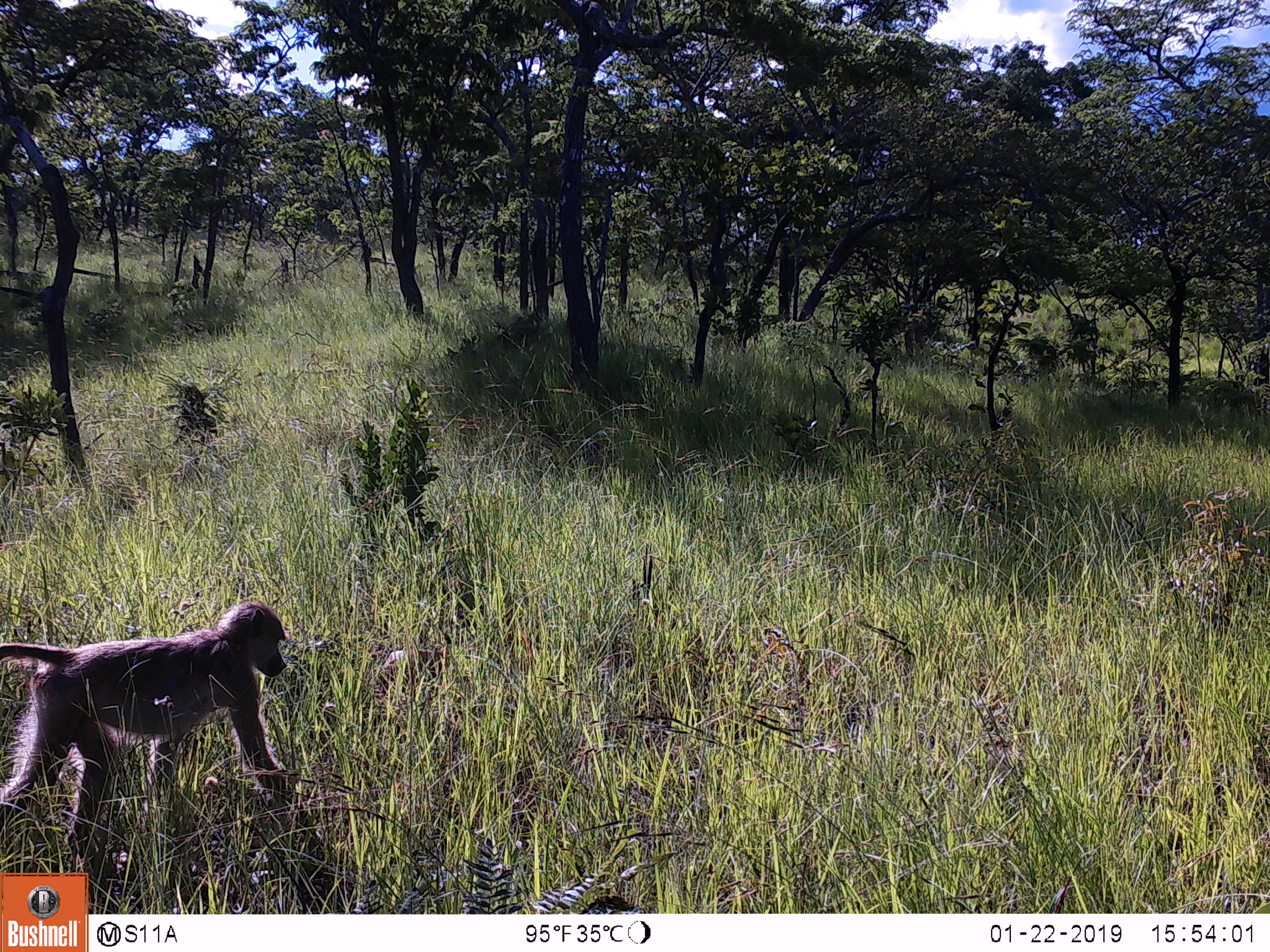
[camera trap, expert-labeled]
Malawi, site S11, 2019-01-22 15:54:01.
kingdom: Animalia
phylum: Chordata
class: Mammalia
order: Primates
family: Cercopithecidae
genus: Papio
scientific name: Papio cynocephalus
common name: yellow baboon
Yellow baboon (Papio cynocephalus), count 1.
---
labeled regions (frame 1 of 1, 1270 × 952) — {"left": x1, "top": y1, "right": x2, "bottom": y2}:
yellow baboon: {"left": 2, "top": 593, "right": 305, "bottom": 866}